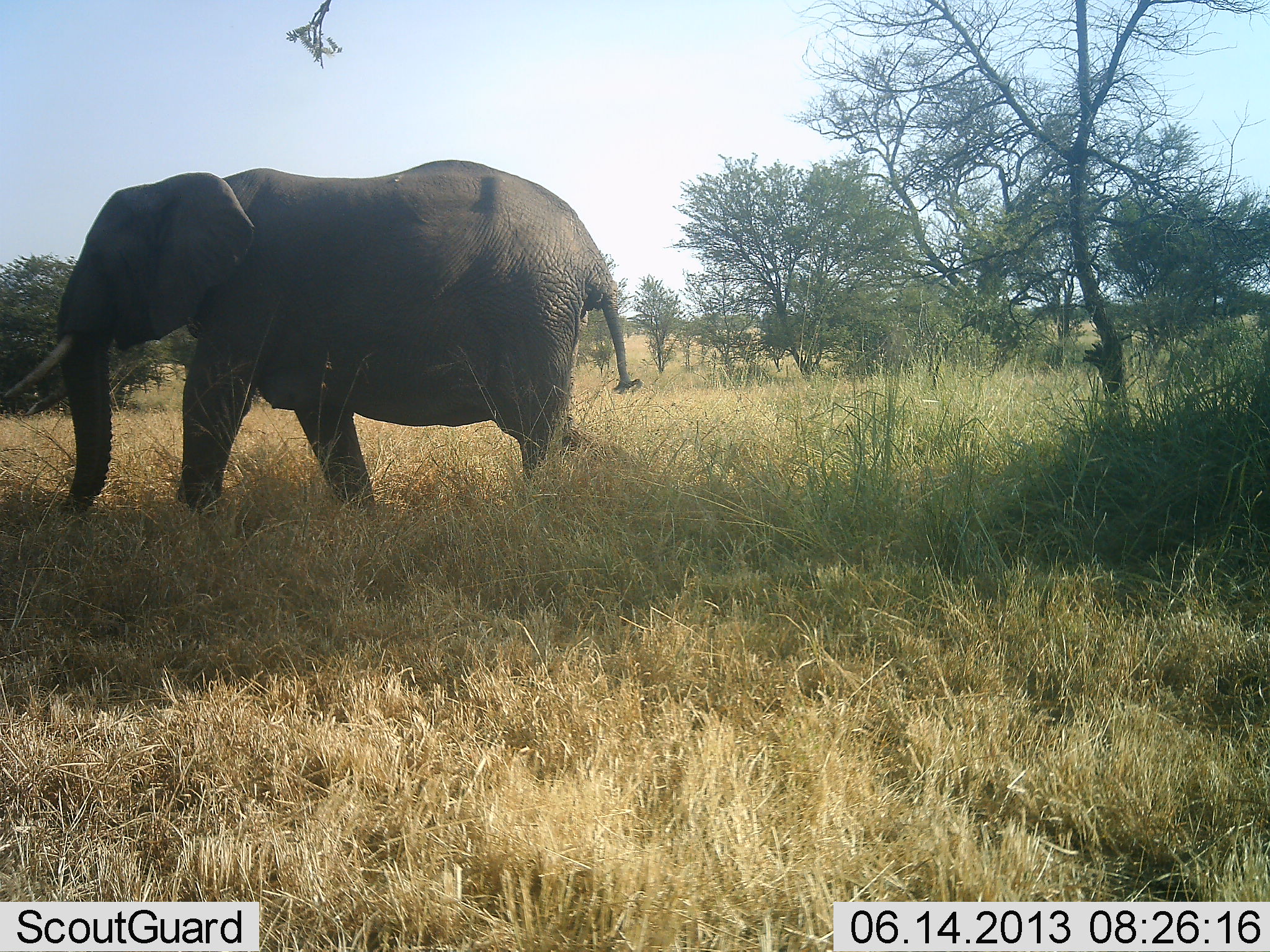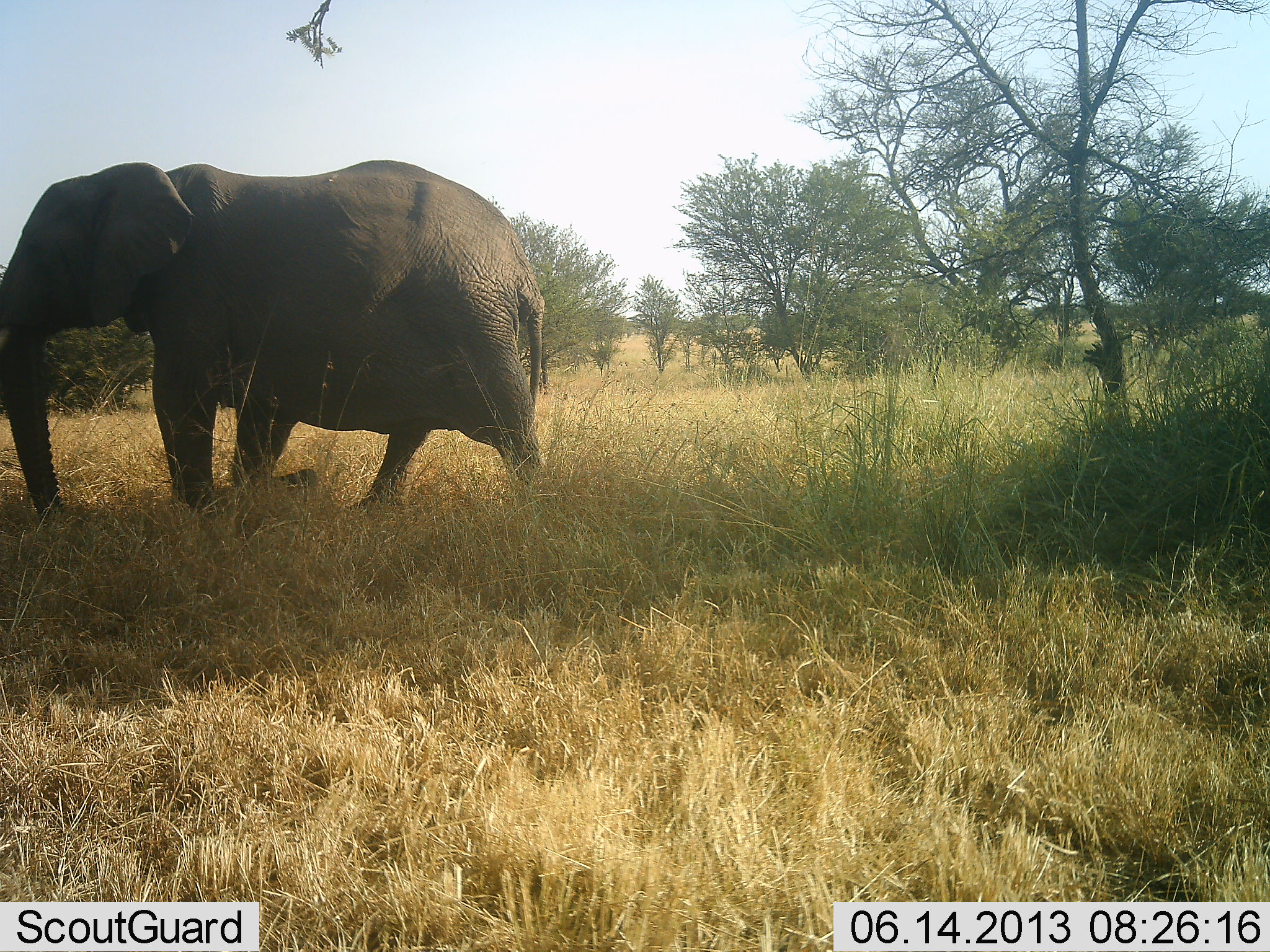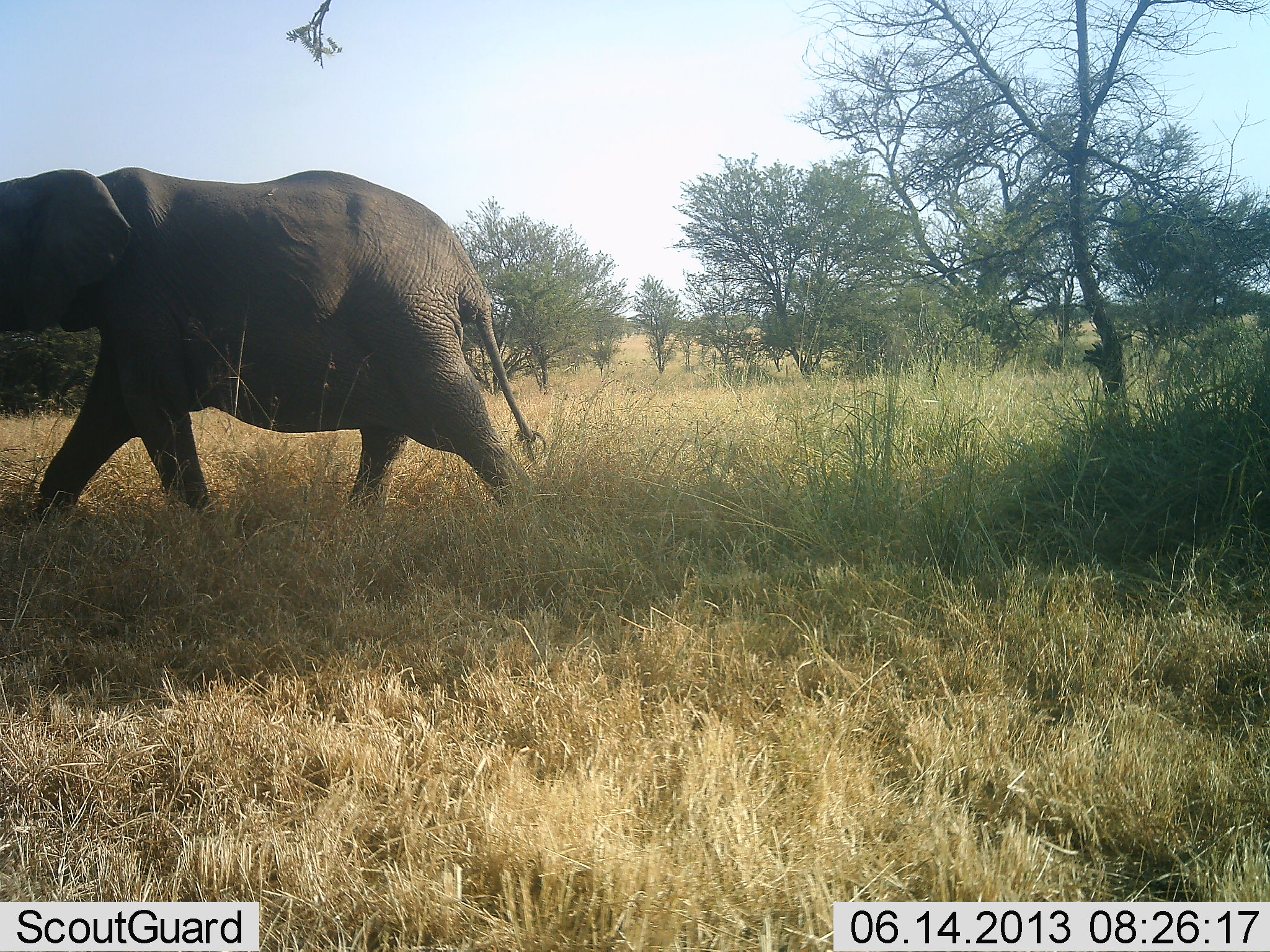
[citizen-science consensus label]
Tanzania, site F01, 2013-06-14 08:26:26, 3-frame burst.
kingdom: Animalia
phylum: Chordata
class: Mammalia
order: Proboscidea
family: Elephantidae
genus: Loxodonta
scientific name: Loxodonta africana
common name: african bush elephant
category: elephant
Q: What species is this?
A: Elephant (african bush elephant) (Loxodonta africana).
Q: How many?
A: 1.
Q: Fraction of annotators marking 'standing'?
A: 0%.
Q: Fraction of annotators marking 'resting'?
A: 0%.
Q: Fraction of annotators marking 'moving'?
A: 100%.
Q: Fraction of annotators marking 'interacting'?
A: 0%.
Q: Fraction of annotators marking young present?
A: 0%.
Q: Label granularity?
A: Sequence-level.